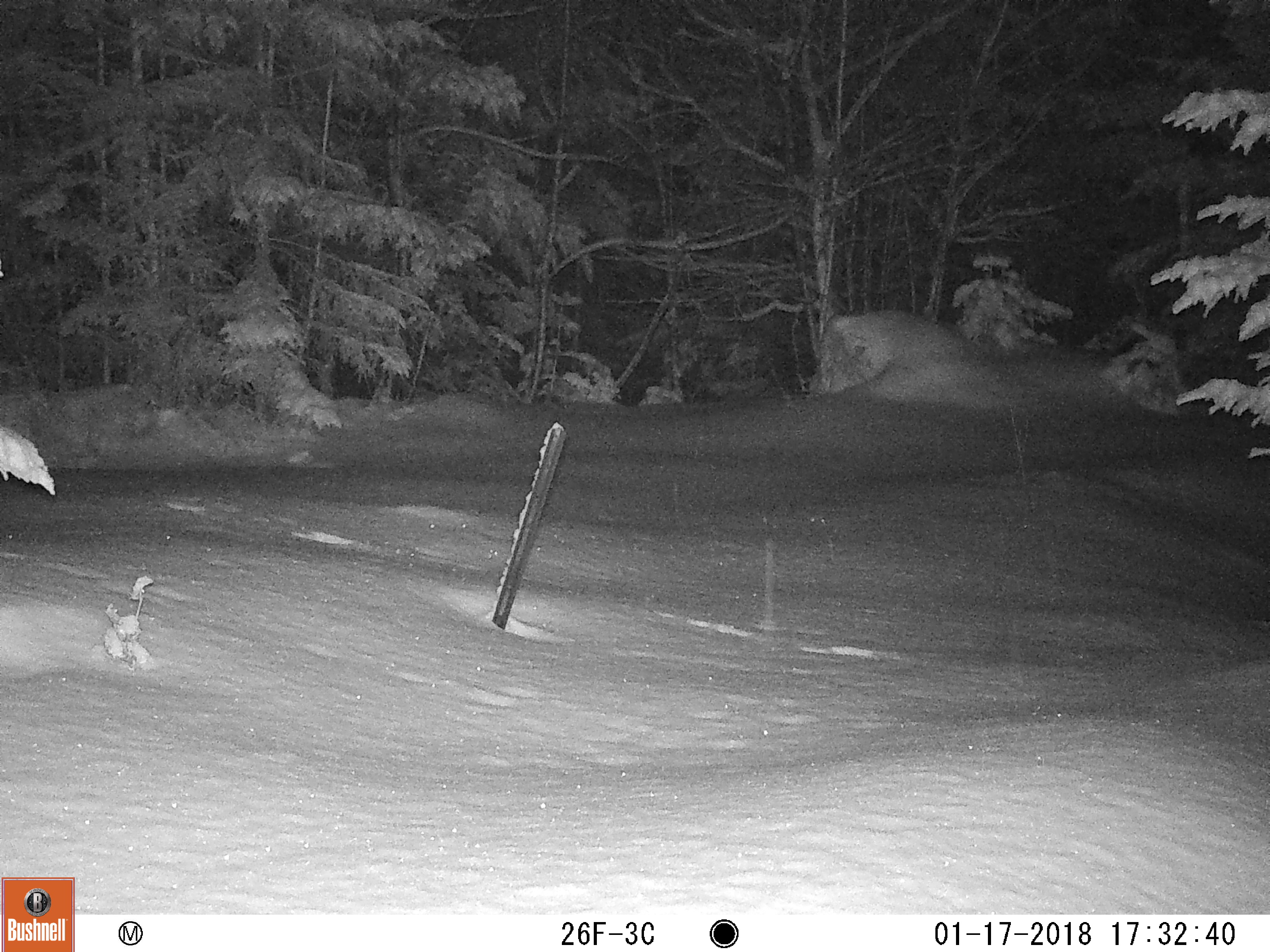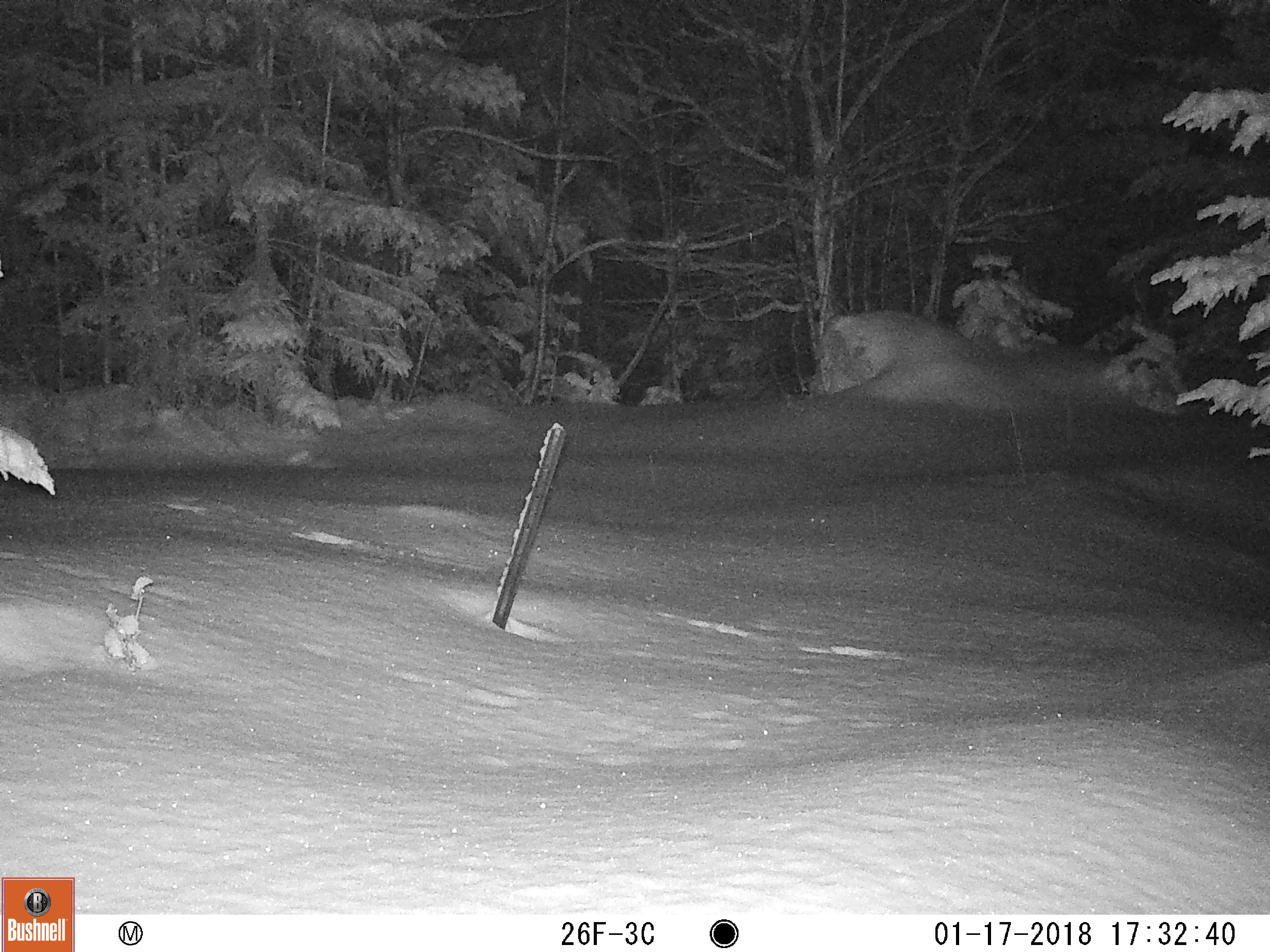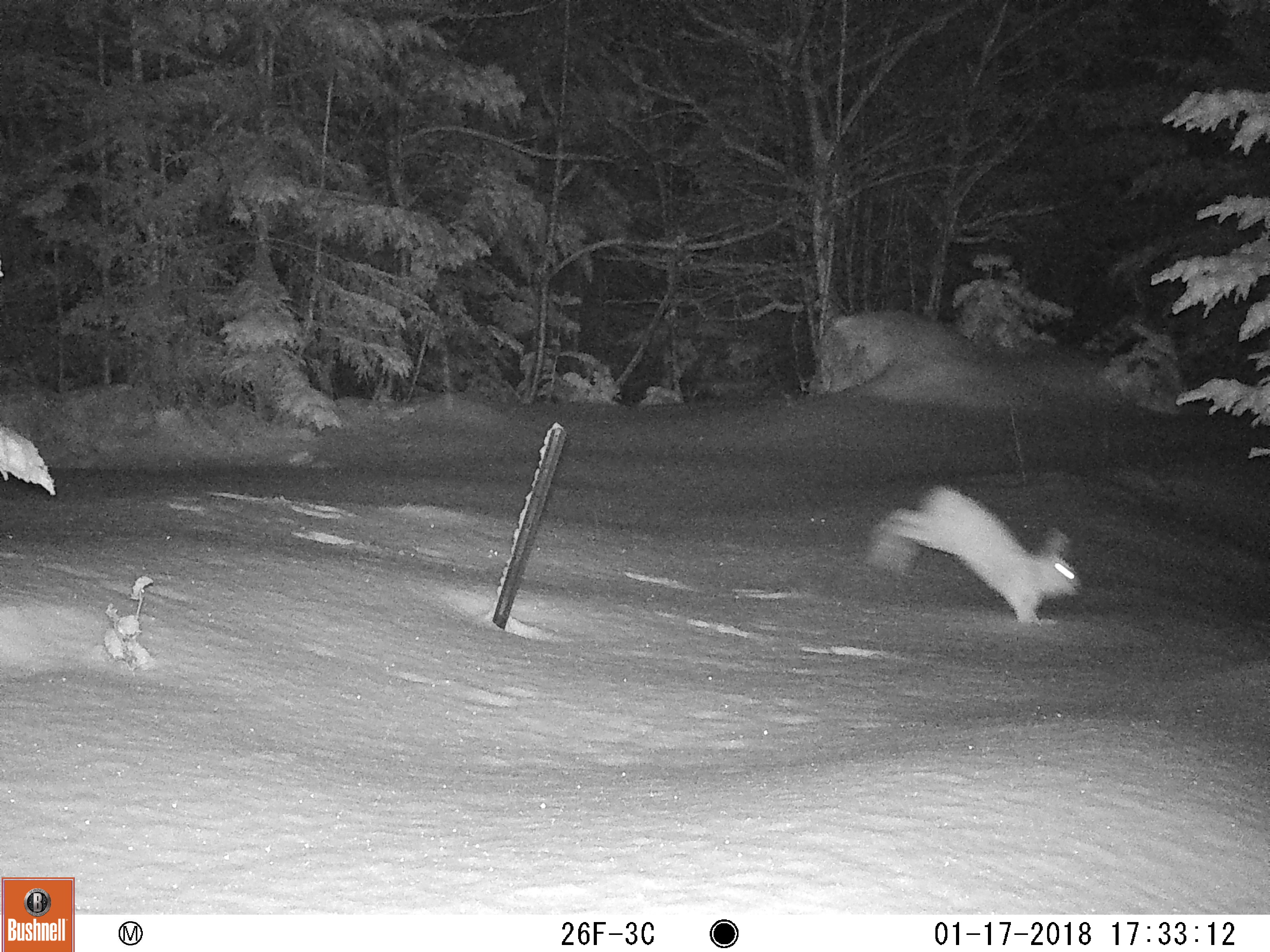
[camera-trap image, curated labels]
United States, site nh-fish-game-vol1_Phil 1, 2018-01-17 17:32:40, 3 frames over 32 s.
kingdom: Animalia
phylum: Chordata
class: Mammalia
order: Lagomorpha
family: Leporidae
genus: Lepus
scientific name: Lepus americanus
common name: snowshoe hare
Snowshoe hare (Lepus americanus).